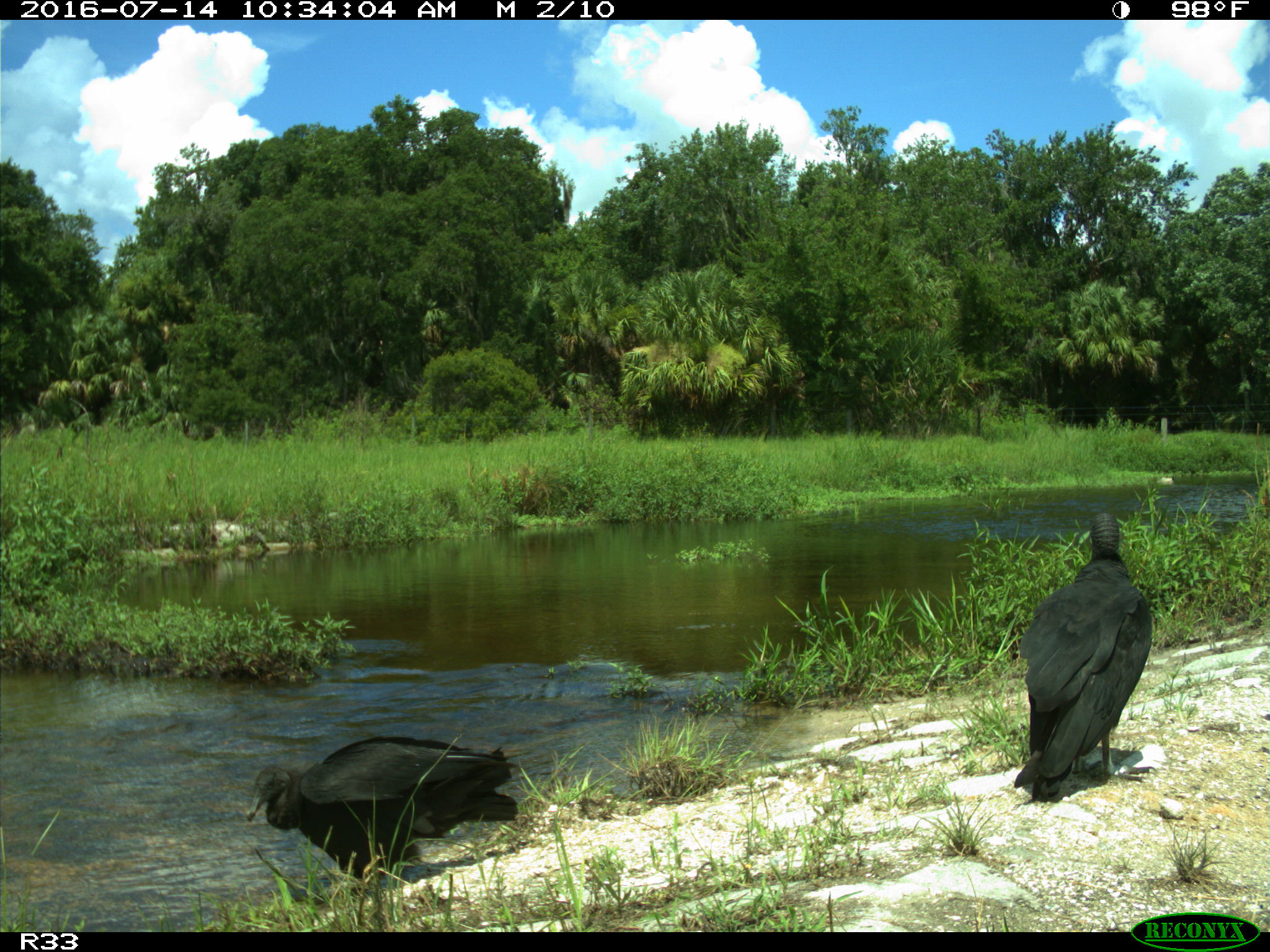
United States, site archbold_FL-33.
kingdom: Animalia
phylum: Chordata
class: Aves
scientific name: Aves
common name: birds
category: unidentified bird